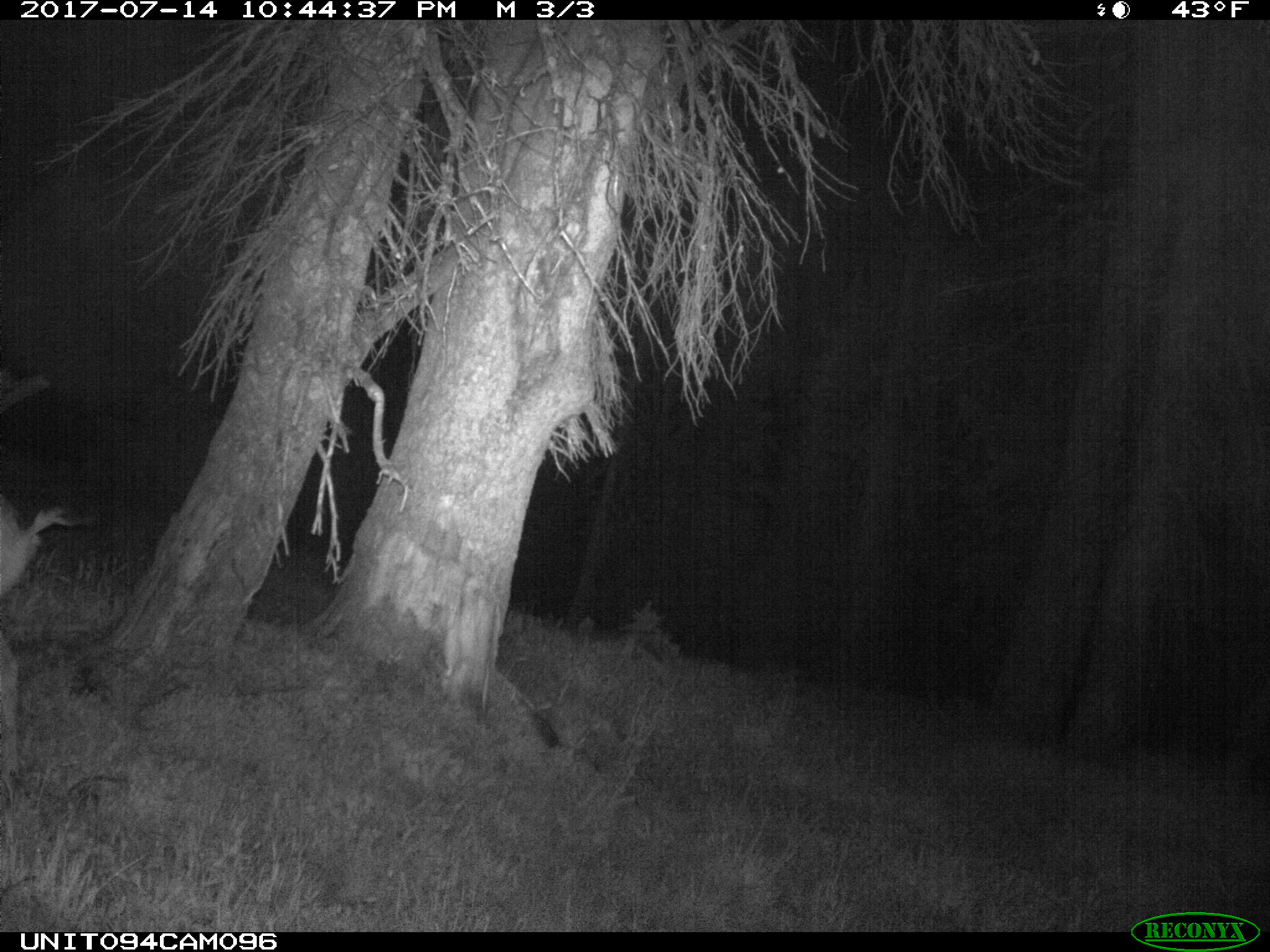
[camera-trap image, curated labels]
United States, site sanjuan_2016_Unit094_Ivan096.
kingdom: Animalia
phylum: Chordata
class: Mammalia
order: Artiodactyla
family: Cervidae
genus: Odocoileus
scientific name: Odocoileus hemionus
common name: mule deer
Odocoileus hemionus (mule deer).